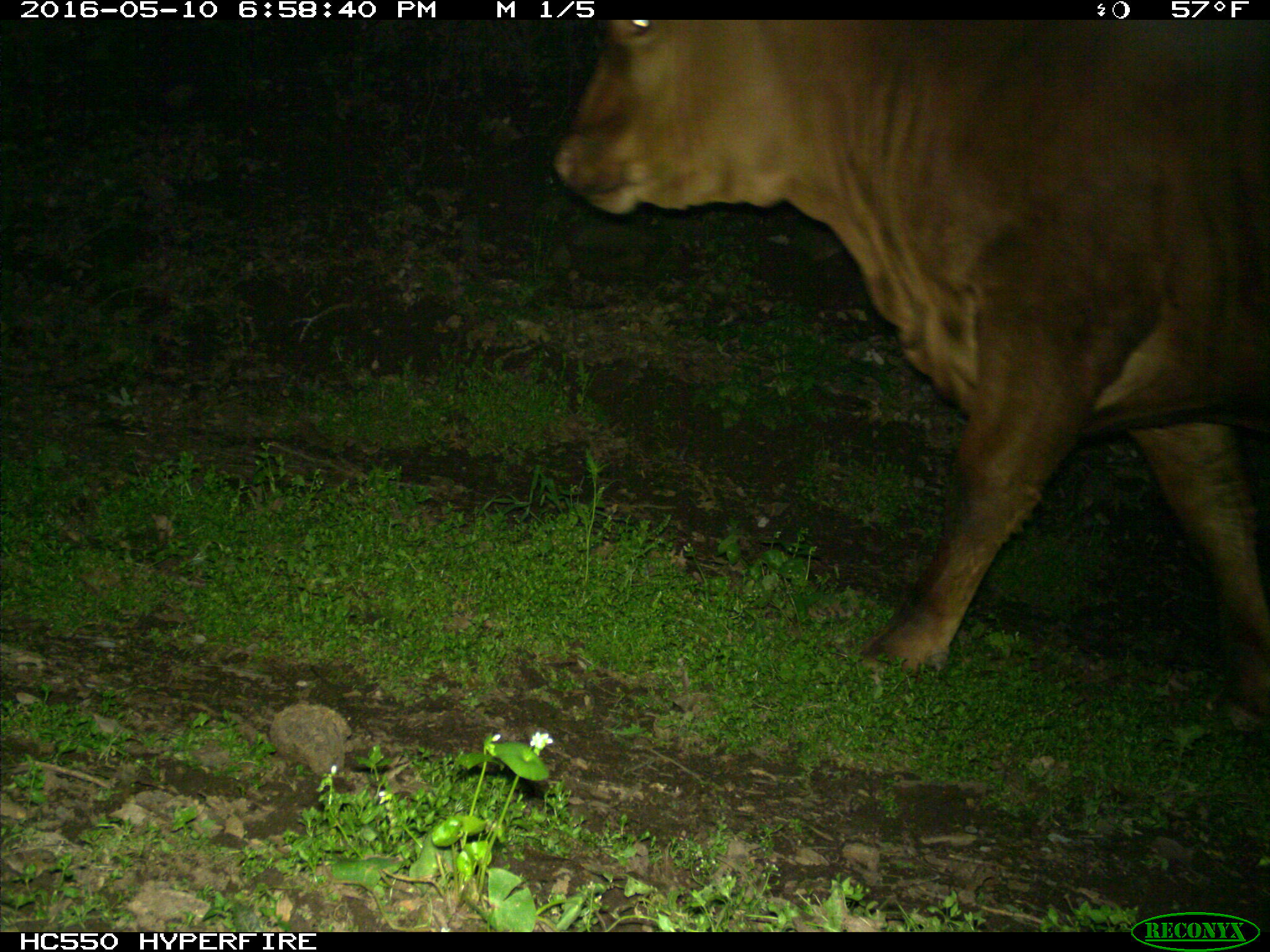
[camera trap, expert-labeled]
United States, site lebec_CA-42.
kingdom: Animalia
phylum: Chordata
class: Mammalia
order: Artiodactyla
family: Bovidae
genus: Bos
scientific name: Bos taurus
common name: domestic cow